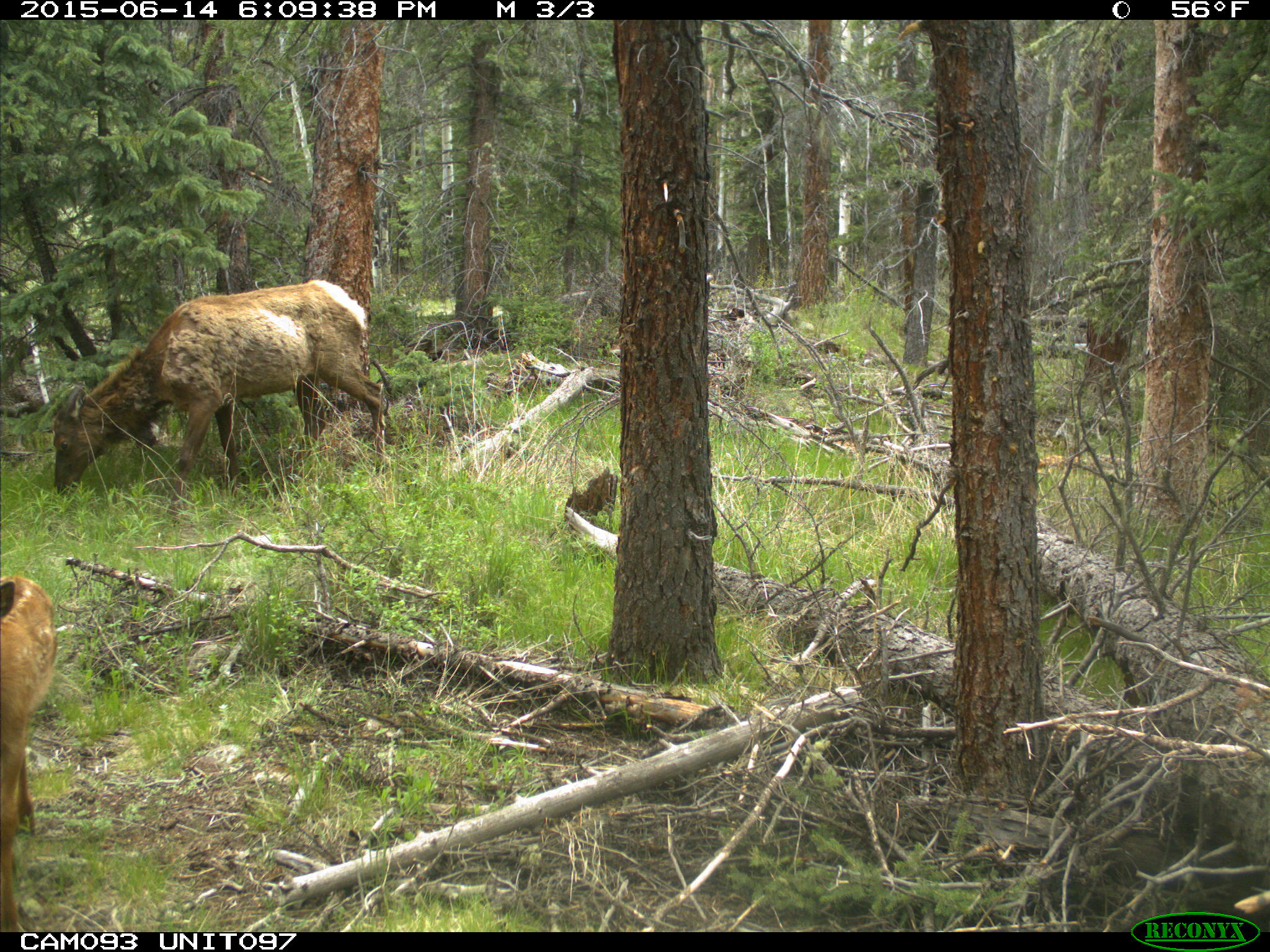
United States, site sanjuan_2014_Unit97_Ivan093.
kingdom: Animalia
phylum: Chordata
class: Mammalia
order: Artiodactyla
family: Cervidae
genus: Cervus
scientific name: Cervus elaphus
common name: red deer